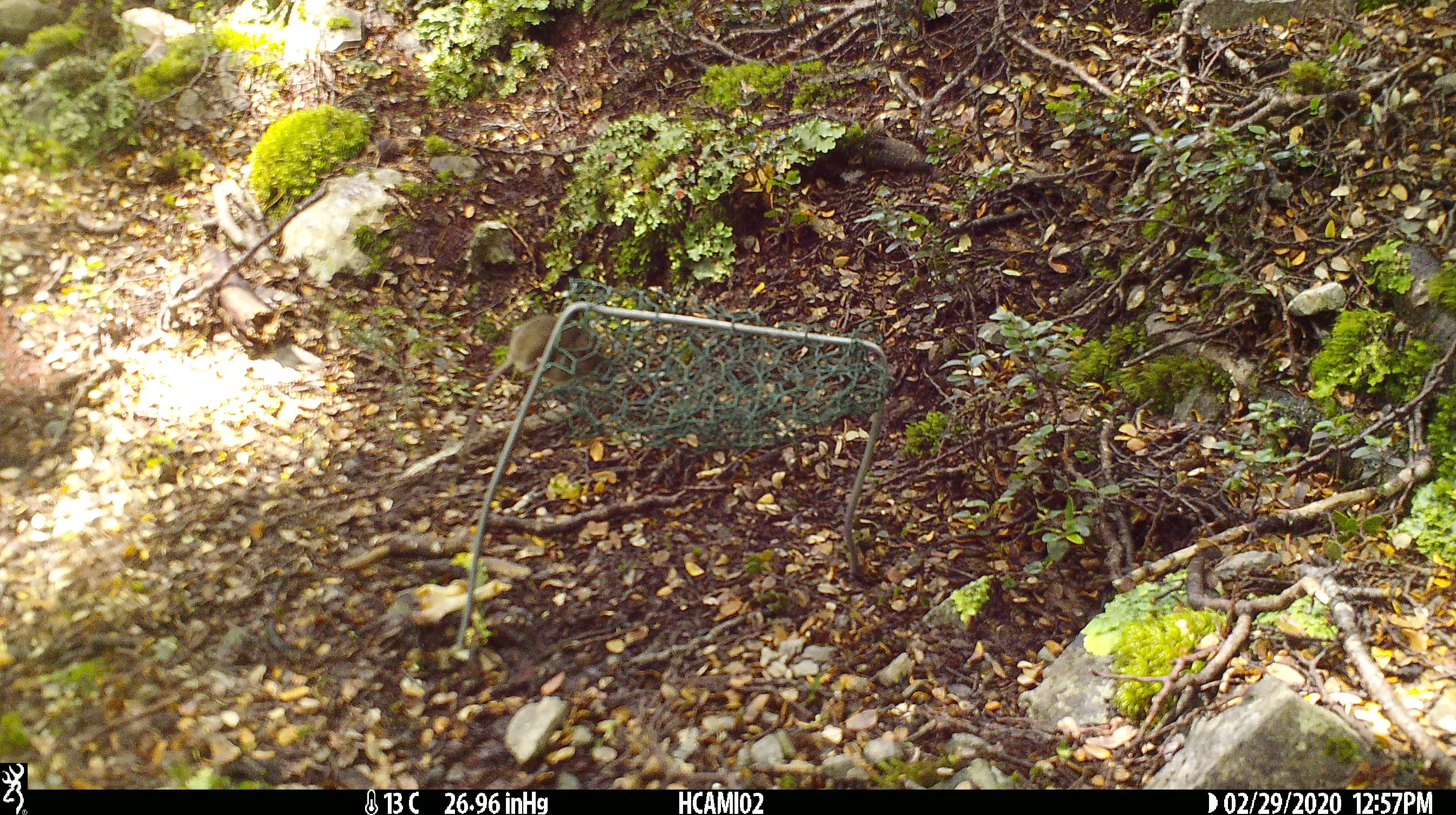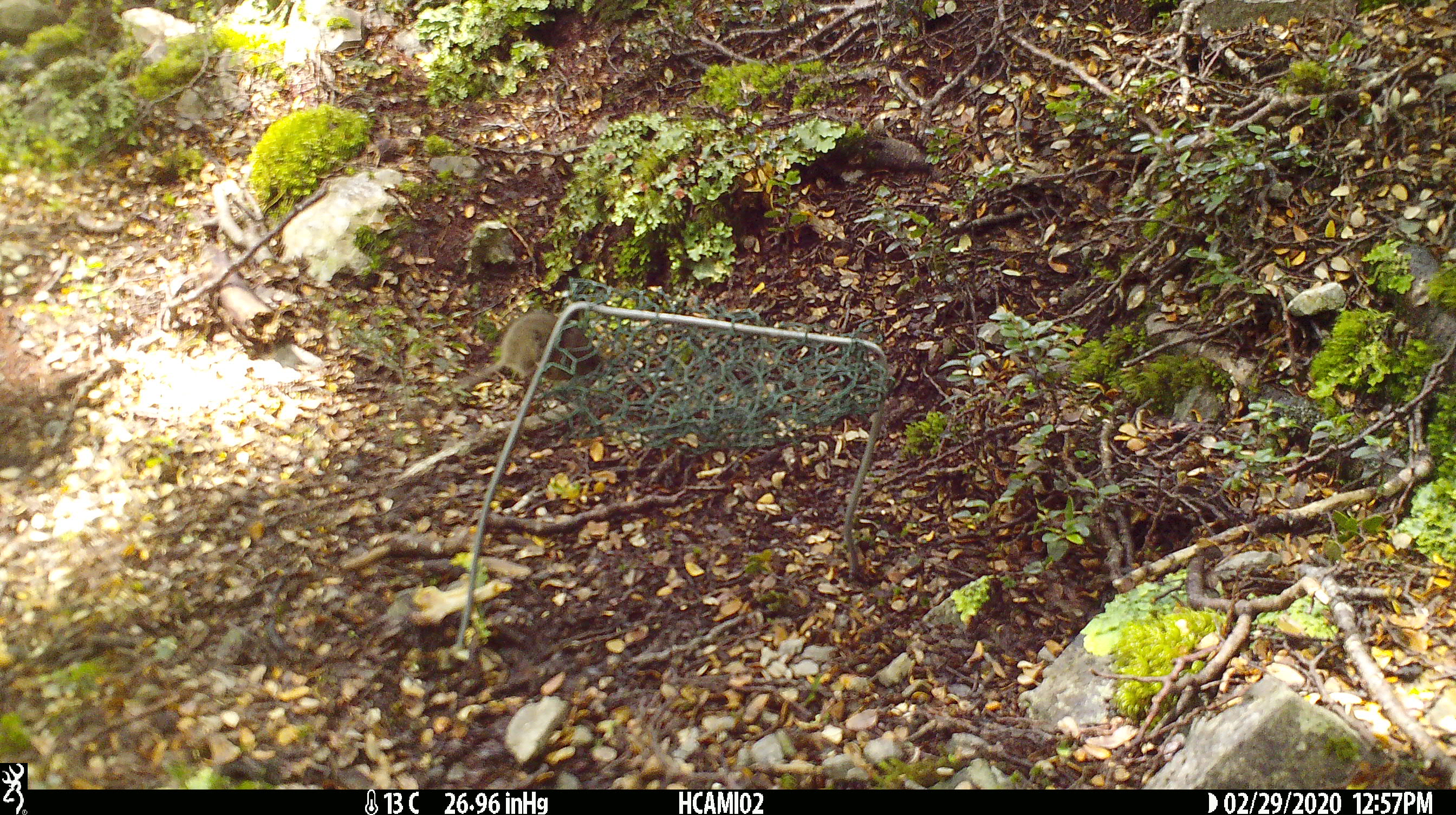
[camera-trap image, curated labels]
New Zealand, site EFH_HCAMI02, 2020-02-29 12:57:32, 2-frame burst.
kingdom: Animalia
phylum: Chordata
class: Mammalia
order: Rodentia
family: Muridae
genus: Mus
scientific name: Mus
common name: mouse